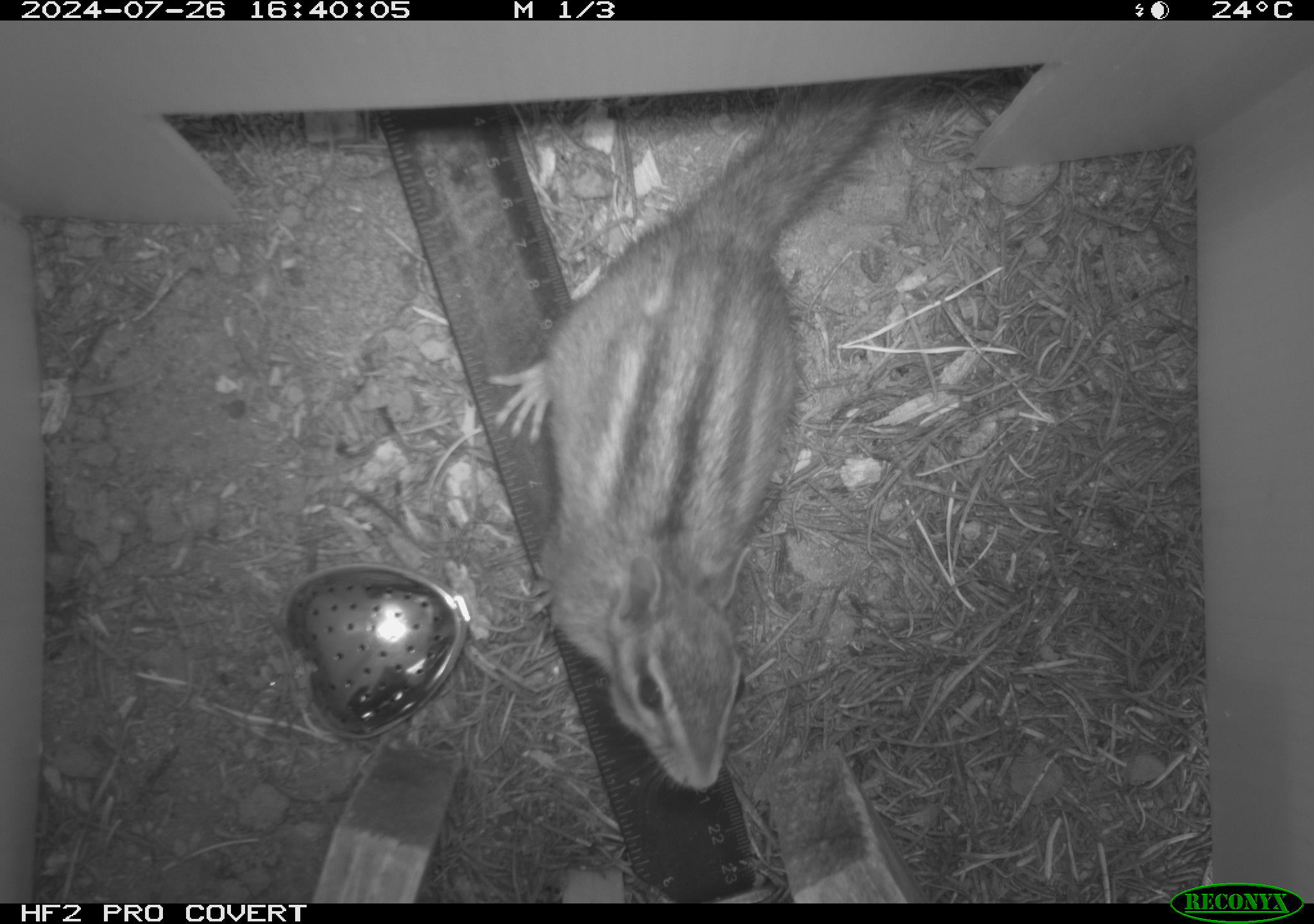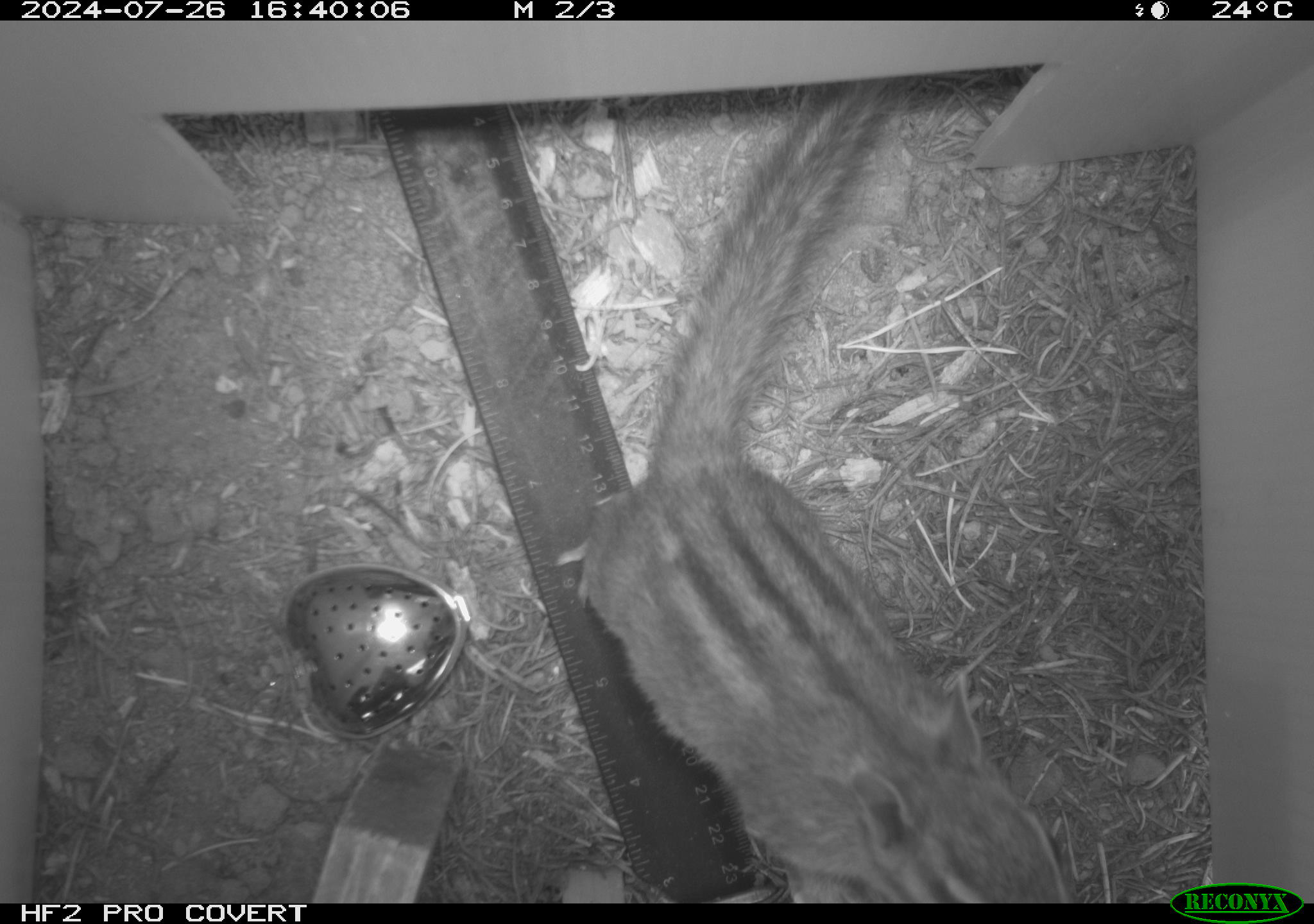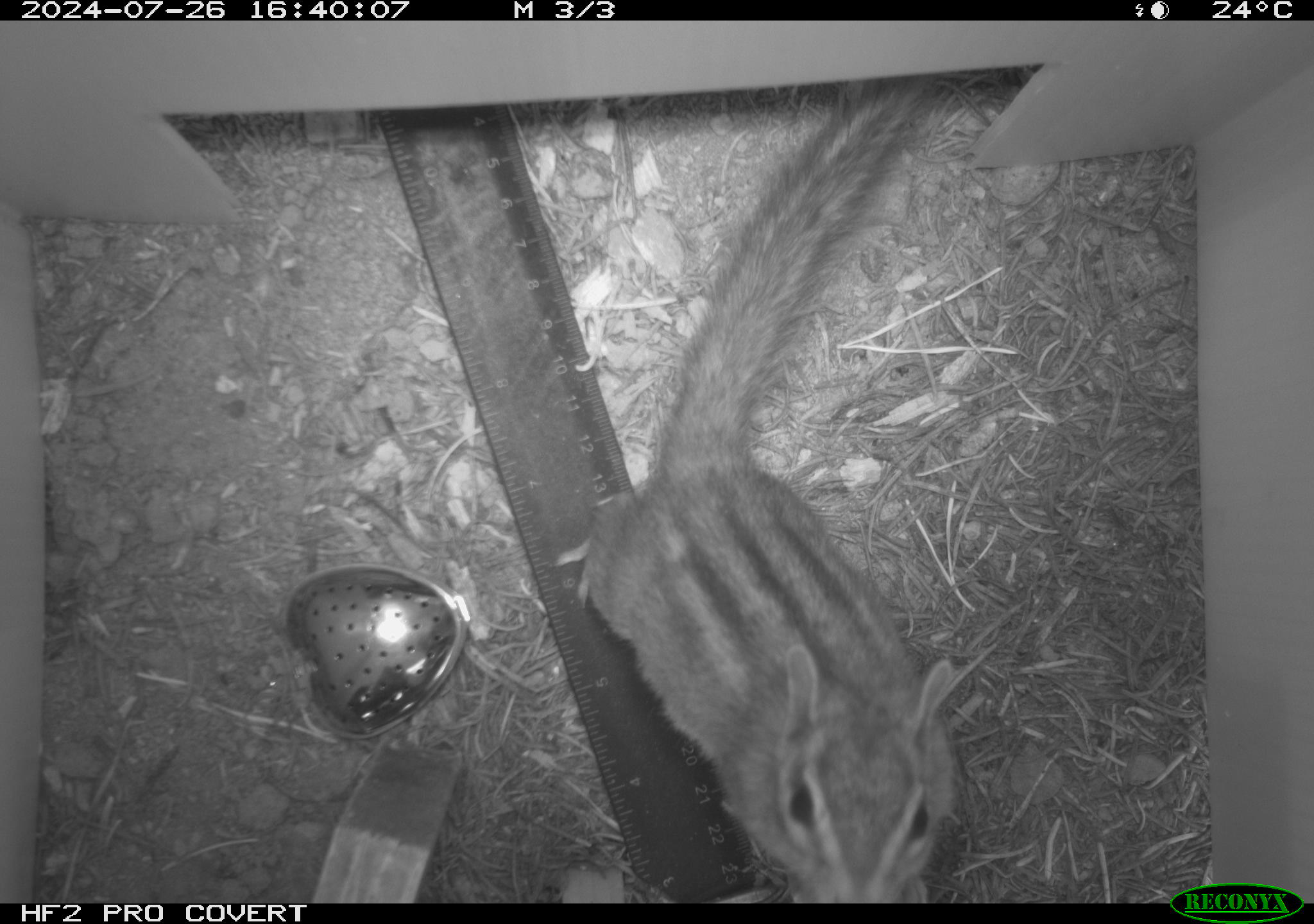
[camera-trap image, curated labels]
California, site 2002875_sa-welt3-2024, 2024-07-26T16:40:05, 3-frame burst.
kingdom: Animalia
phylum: Chordata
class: Mammalia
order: Rodentia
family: Sciuridae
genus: Neotamias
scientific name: Neotamias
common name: western chipmunks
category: neotamias species